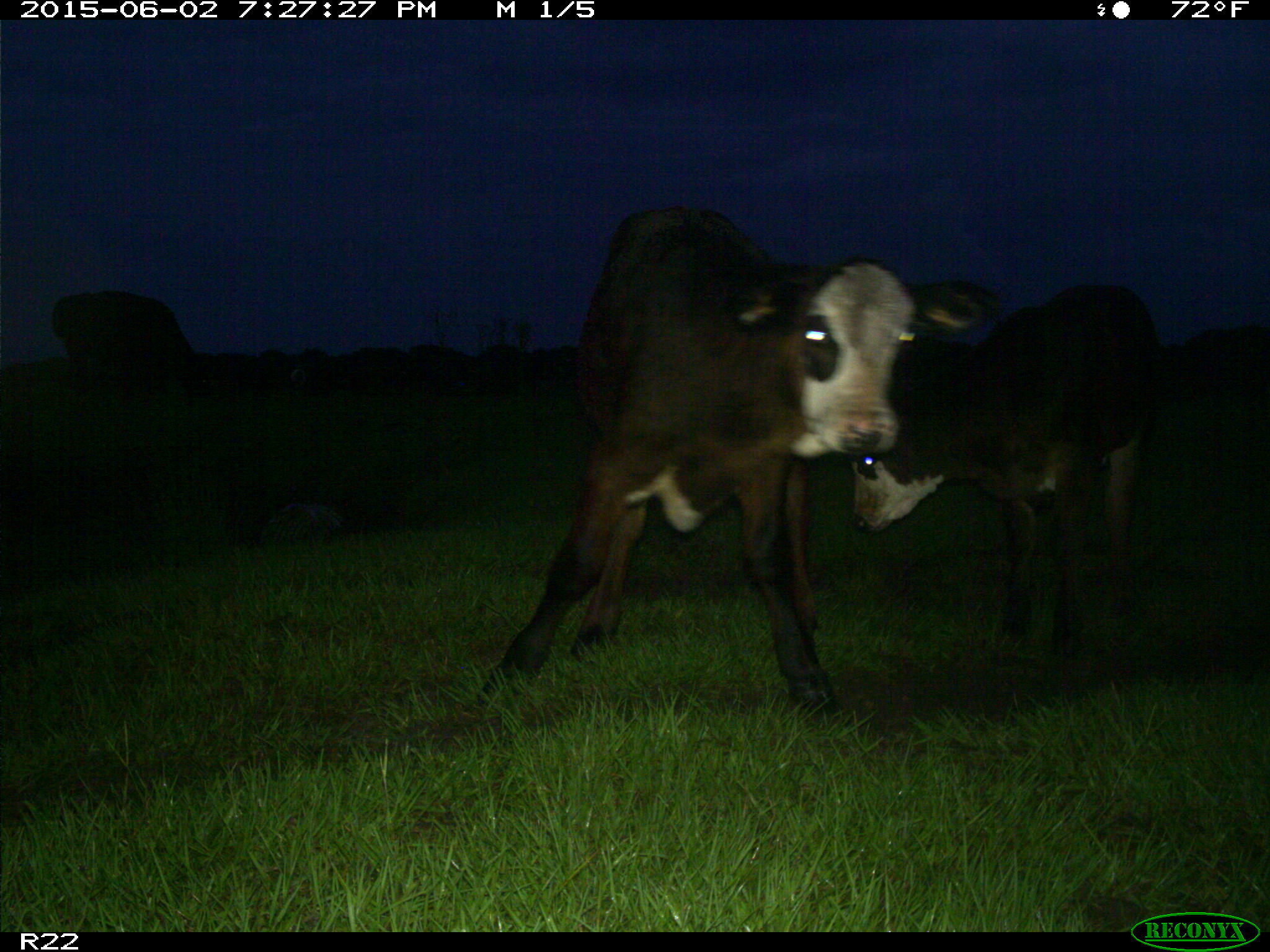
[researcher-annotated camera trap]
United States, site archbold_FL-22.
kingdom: Animalia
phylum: Chordata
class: Mammalia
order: Artiodactyla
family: Bovidae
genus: Bos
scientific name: Bos taurus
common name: domestic cow